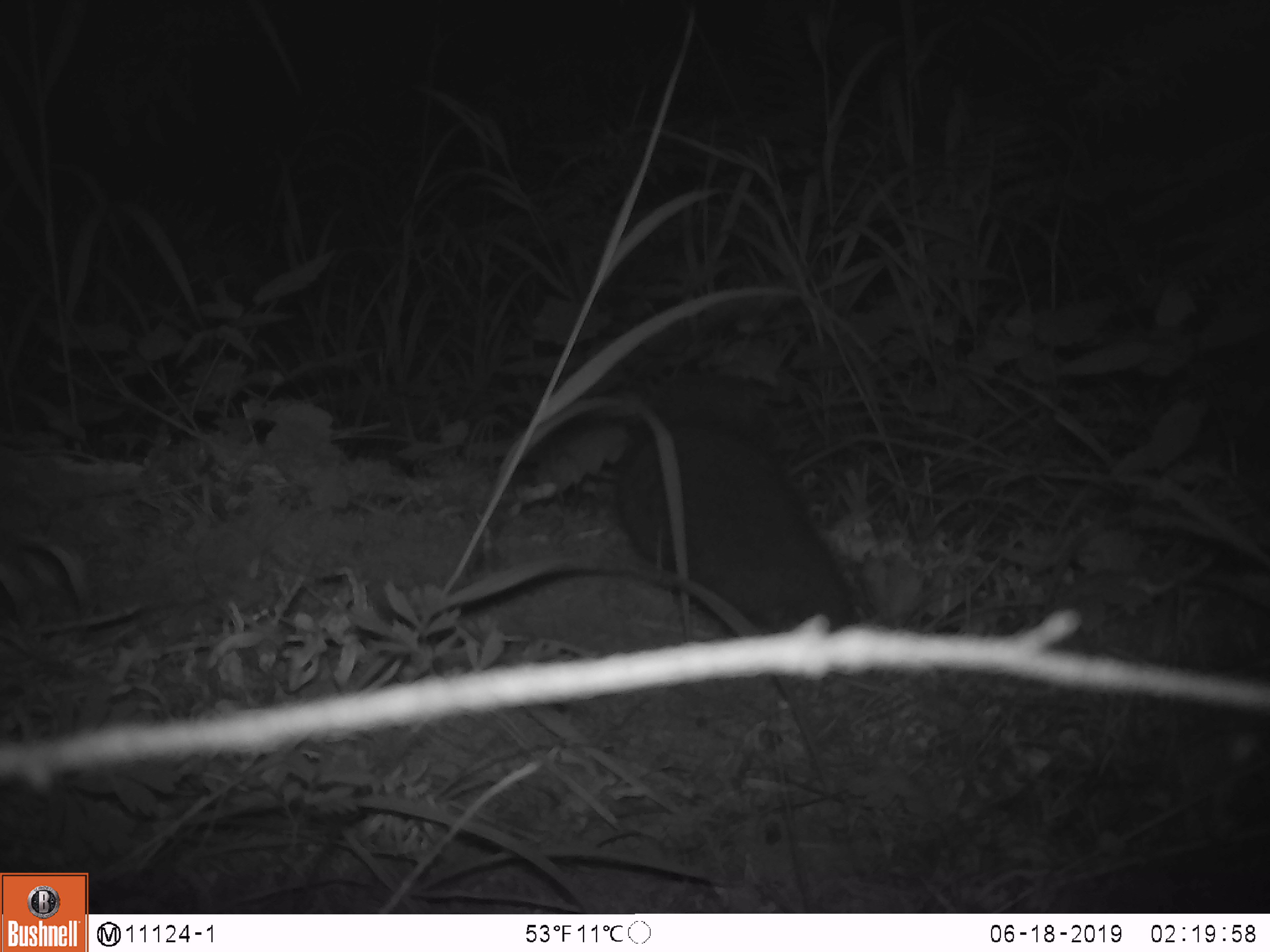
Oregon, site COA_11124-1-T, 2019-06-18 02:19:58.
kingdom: Animalia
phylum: Chordata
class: Mammalia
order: Rodentia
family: Aplodontiidae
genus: Aplodontia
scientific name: Aplodontia rufa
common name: mountain beaver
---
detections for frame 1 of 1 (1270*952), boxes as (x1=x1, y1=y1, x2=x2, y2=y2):
mountain beaver: (x1=616, y1=424, x2=860, y2=632)